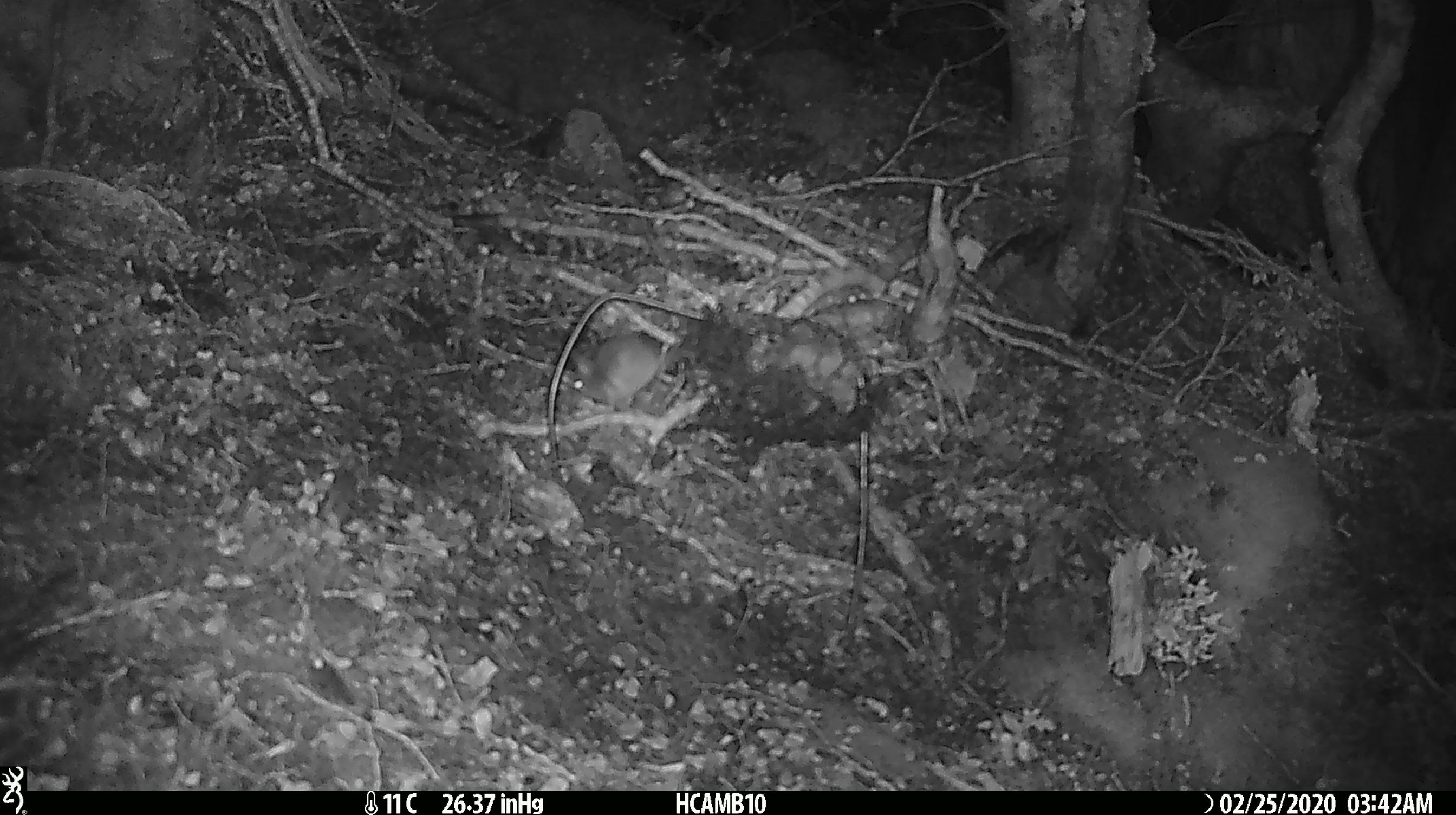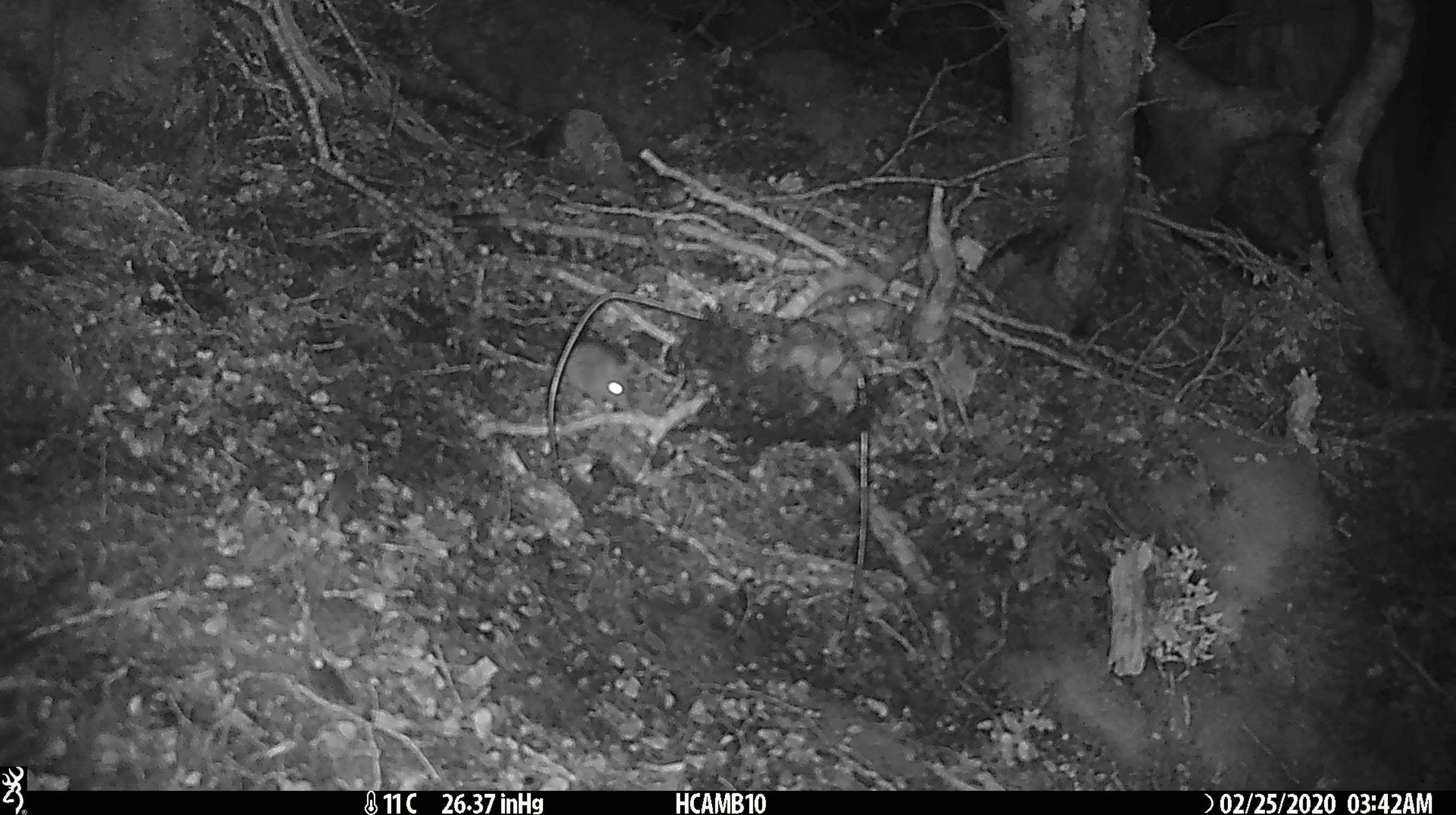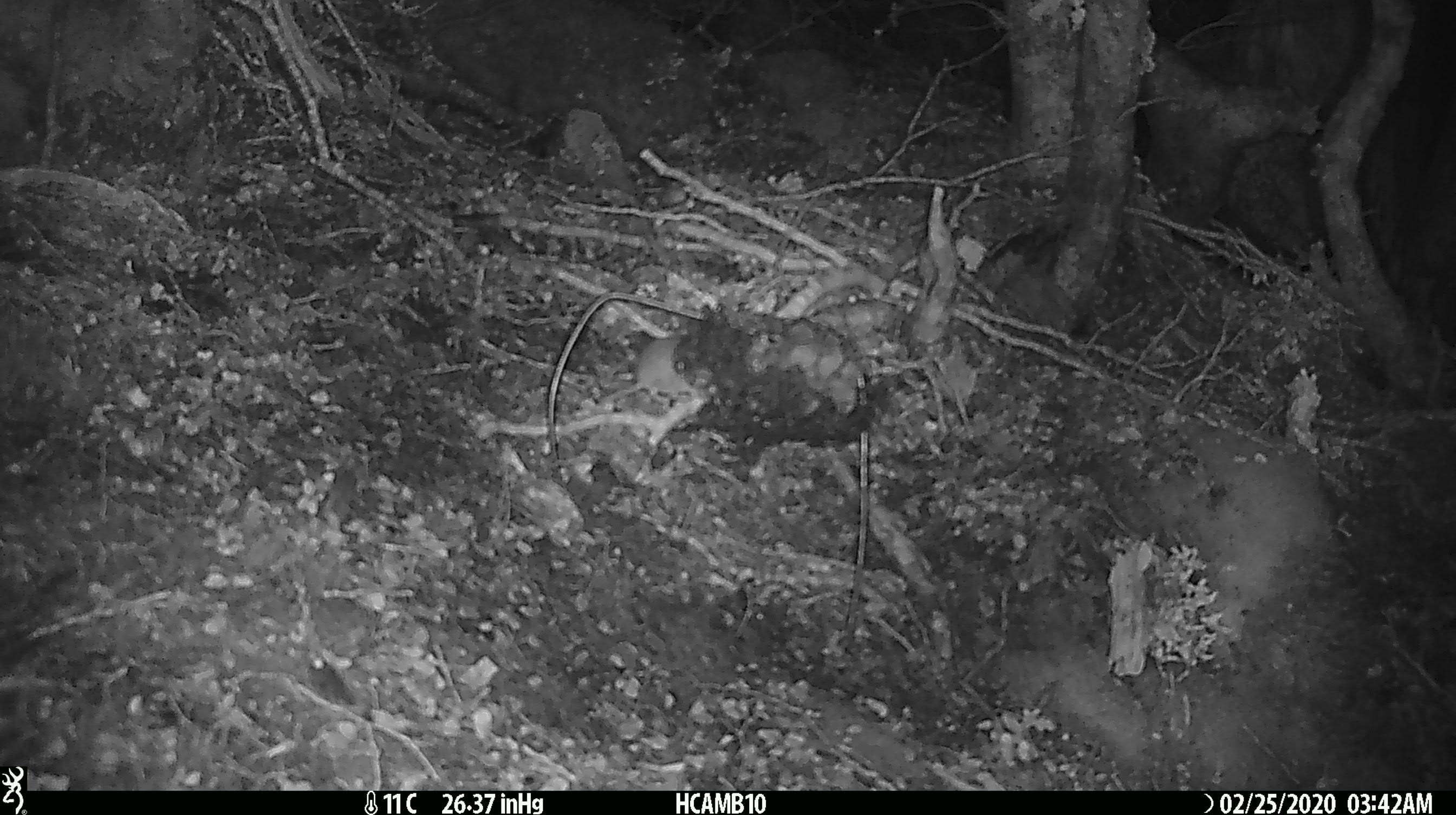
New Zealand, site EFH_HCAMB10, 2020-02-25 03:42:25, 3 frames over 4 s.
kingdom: Animalia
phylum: Chordata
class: Mammalia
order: Rodentia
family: Muridae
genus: Mus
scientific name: Mus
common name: mouse